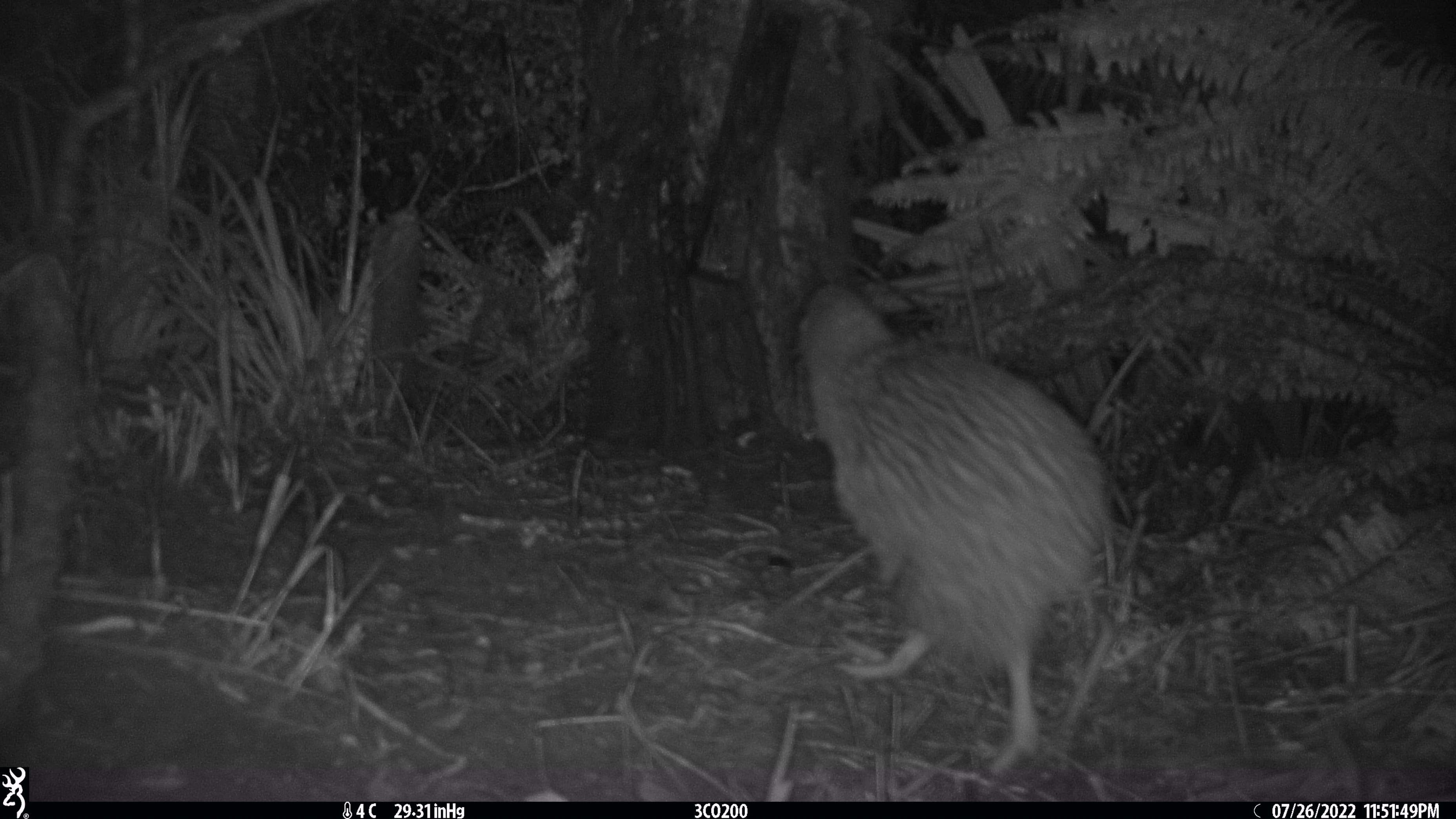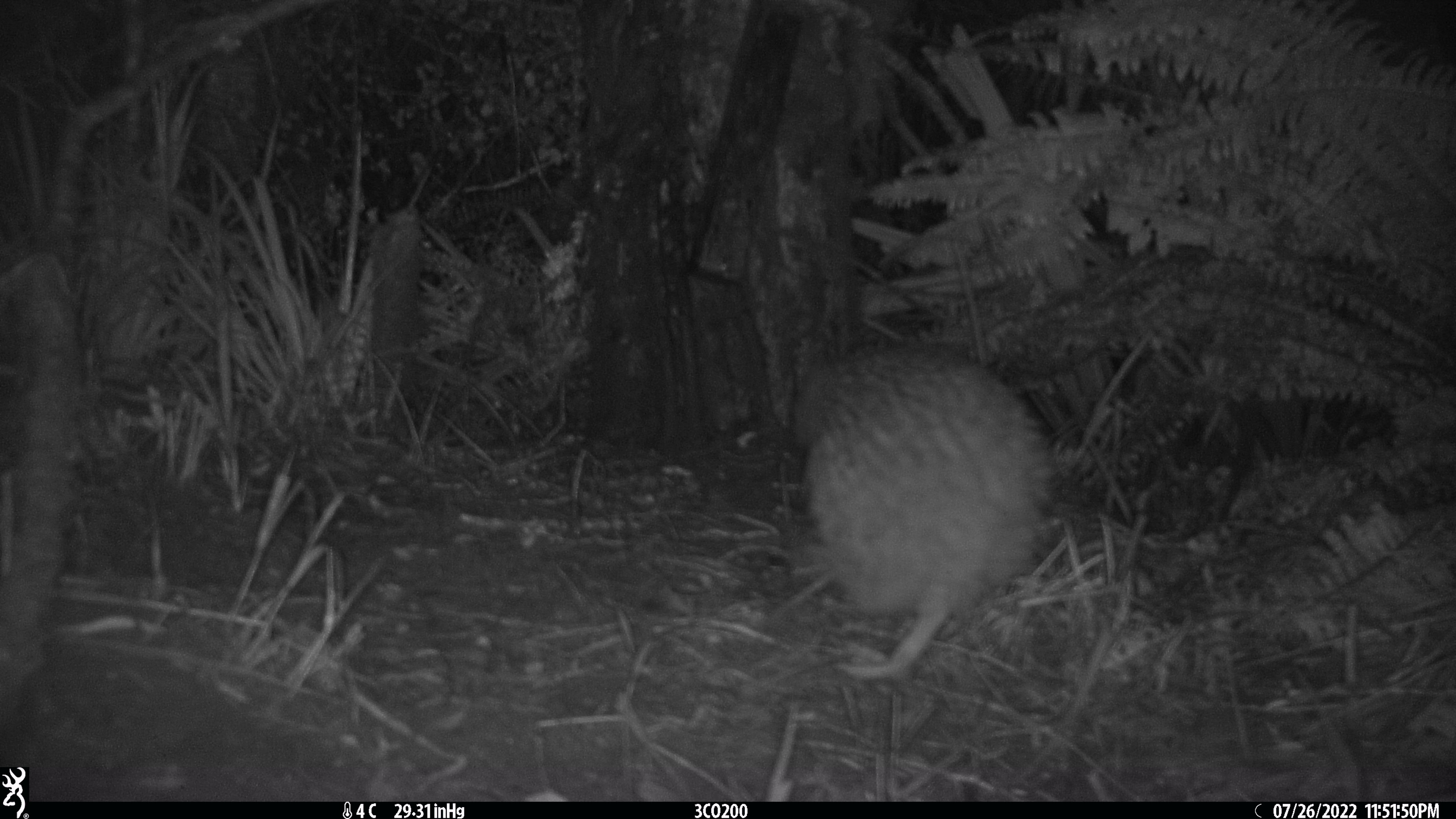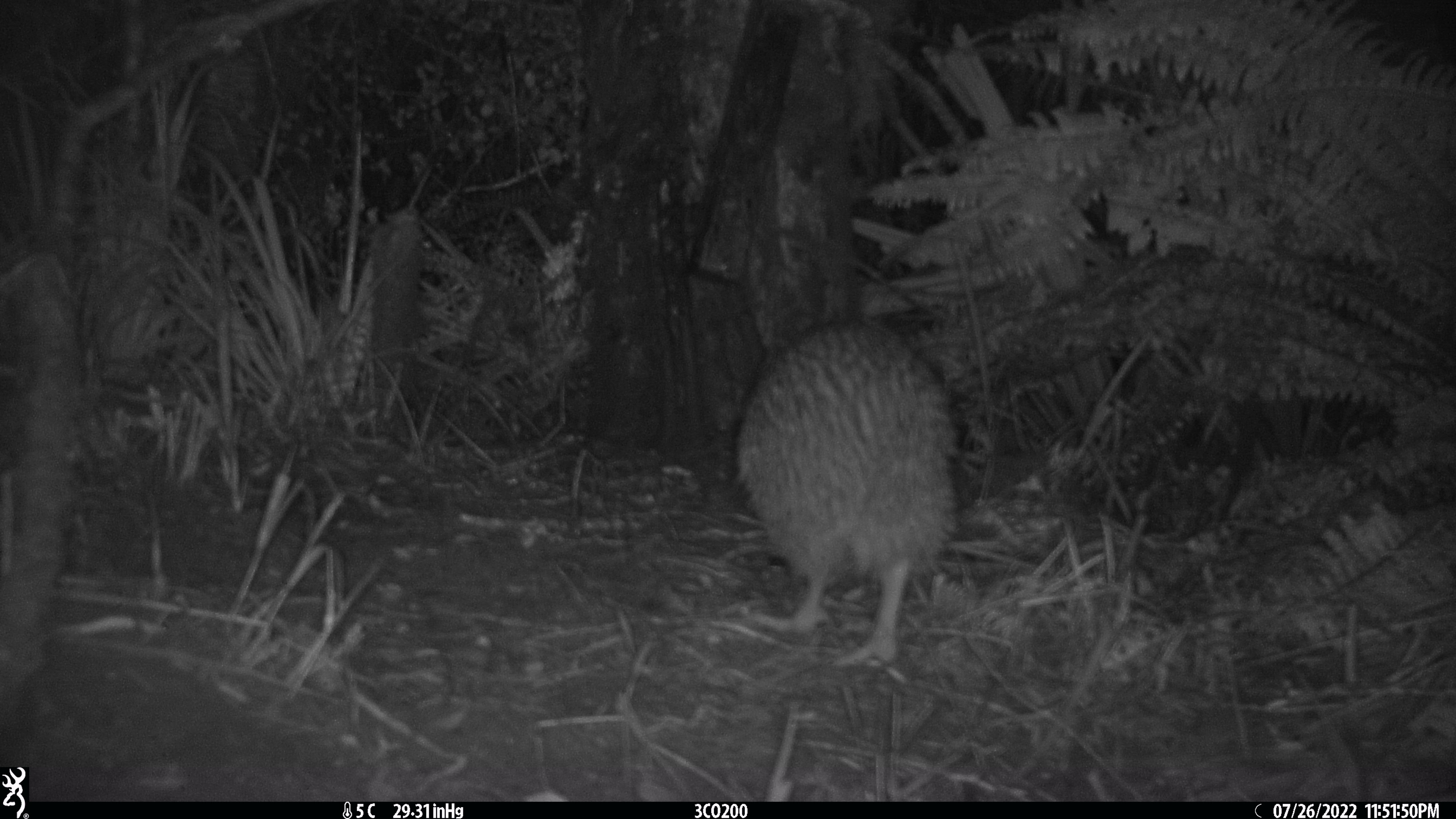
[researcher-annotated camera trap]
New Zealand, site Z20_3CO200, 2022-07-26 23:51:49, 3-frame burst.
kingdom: Animalia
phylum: Chordata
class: Aves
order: Apterygiformes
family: Apterygidae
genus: Apteryx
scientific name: Apteryx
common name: kiwi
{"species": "kiwi (Apteryx)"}